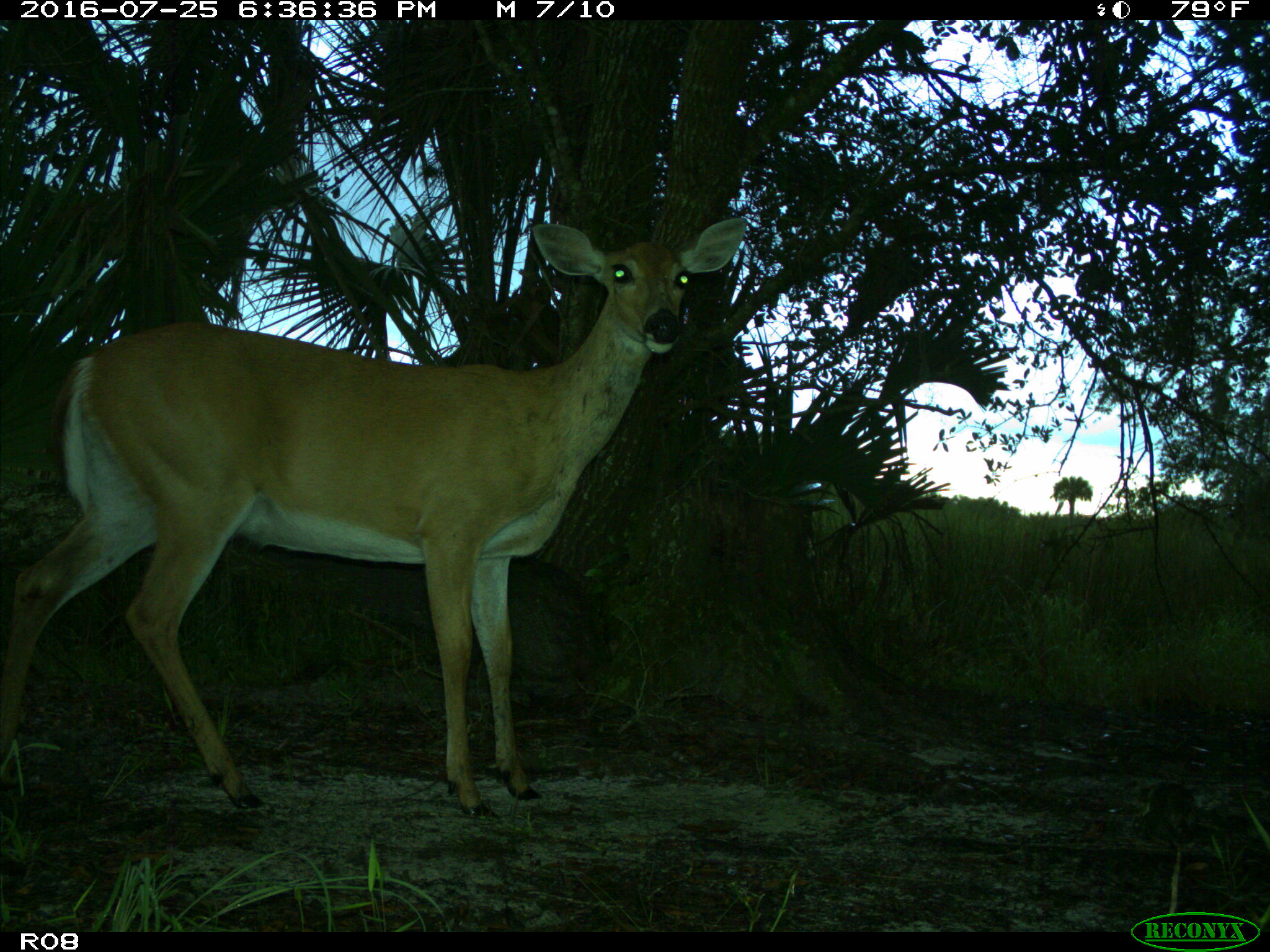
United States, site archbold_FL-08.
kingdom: Animalia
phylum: Chordata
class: Mammalia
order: Artiodactyla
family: Cervidae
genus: Odocoileus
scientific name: Odocoileus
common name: deer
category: unidentified deer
Unidentified deer (deer) (Odocoileus).